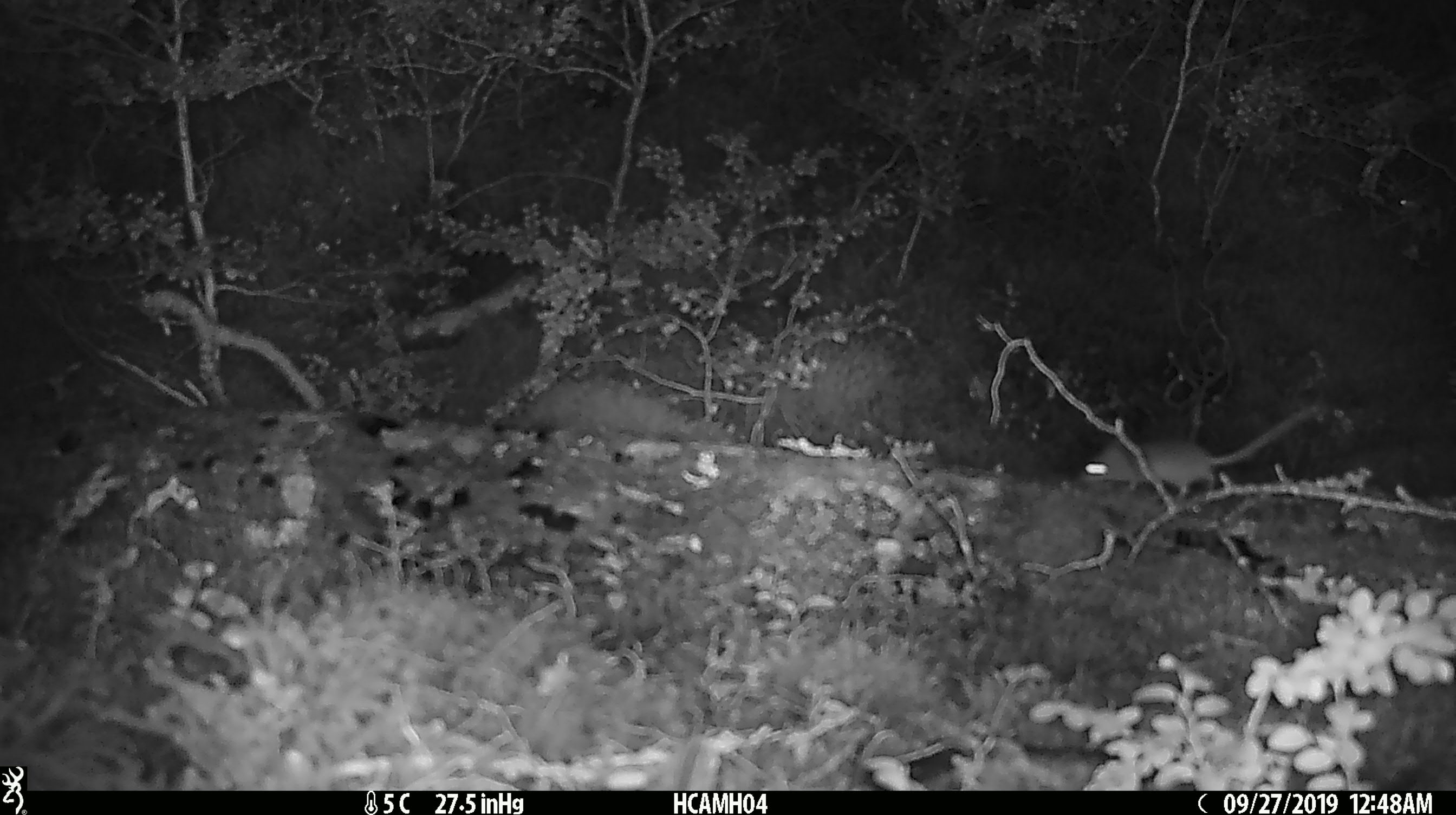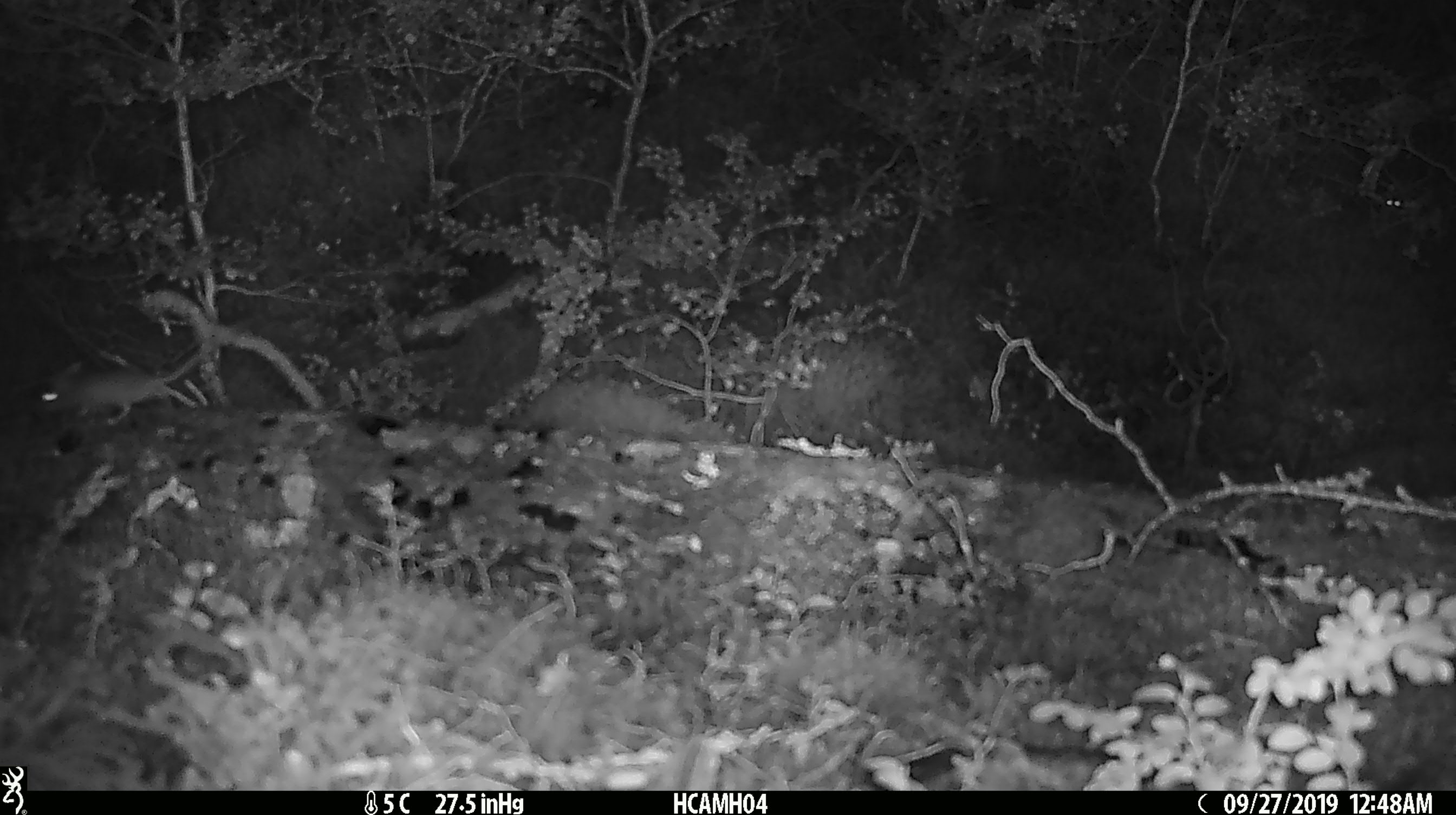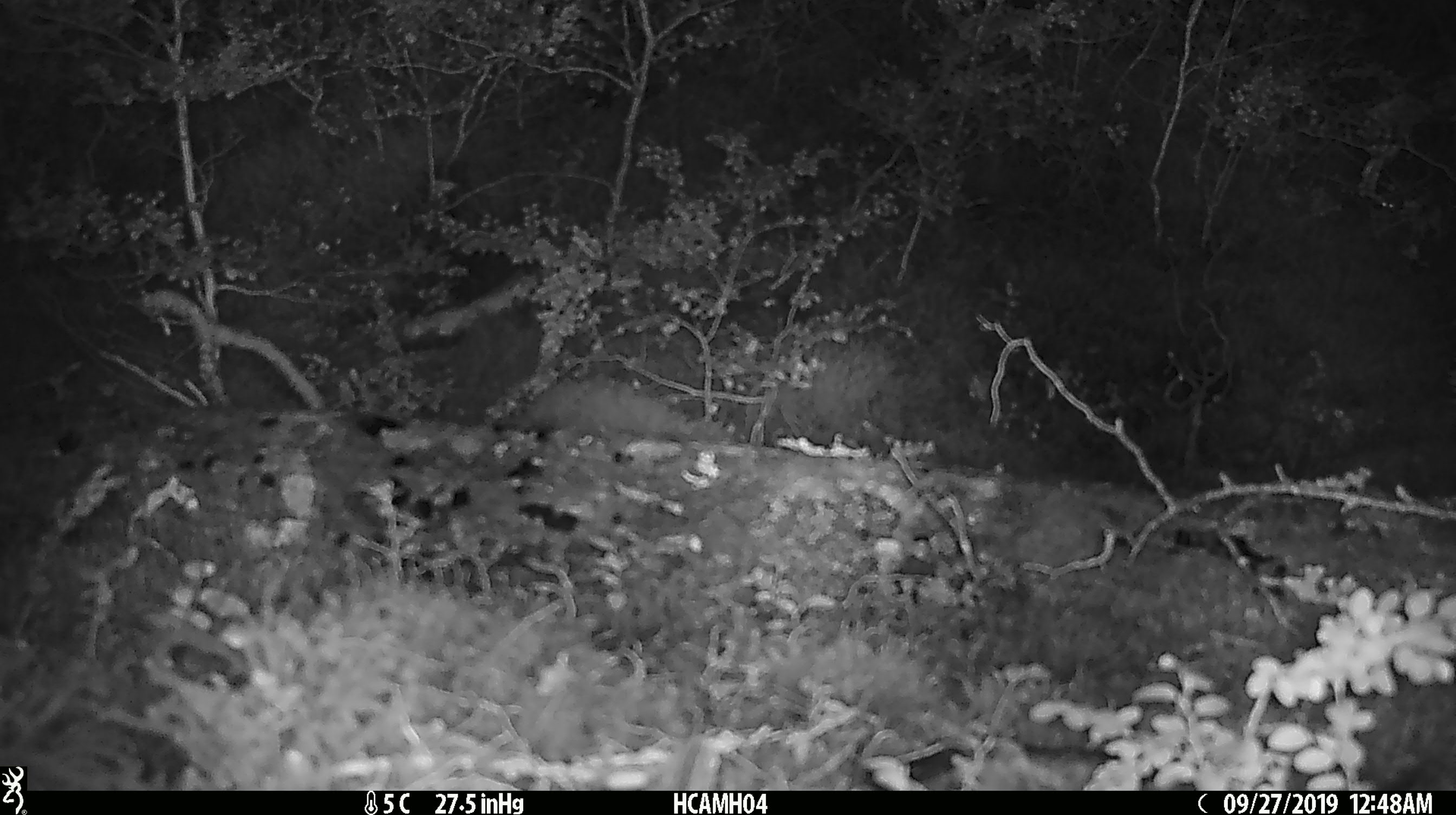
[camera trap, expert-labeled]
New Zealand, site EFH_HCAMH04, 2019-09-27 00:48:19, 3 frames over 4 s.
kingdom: Animalia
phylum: Chordata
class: Mammalia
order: Rodentia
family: Muridae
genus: Mus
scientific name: Mus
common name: mouse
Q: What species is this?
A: Mouse (Mus).